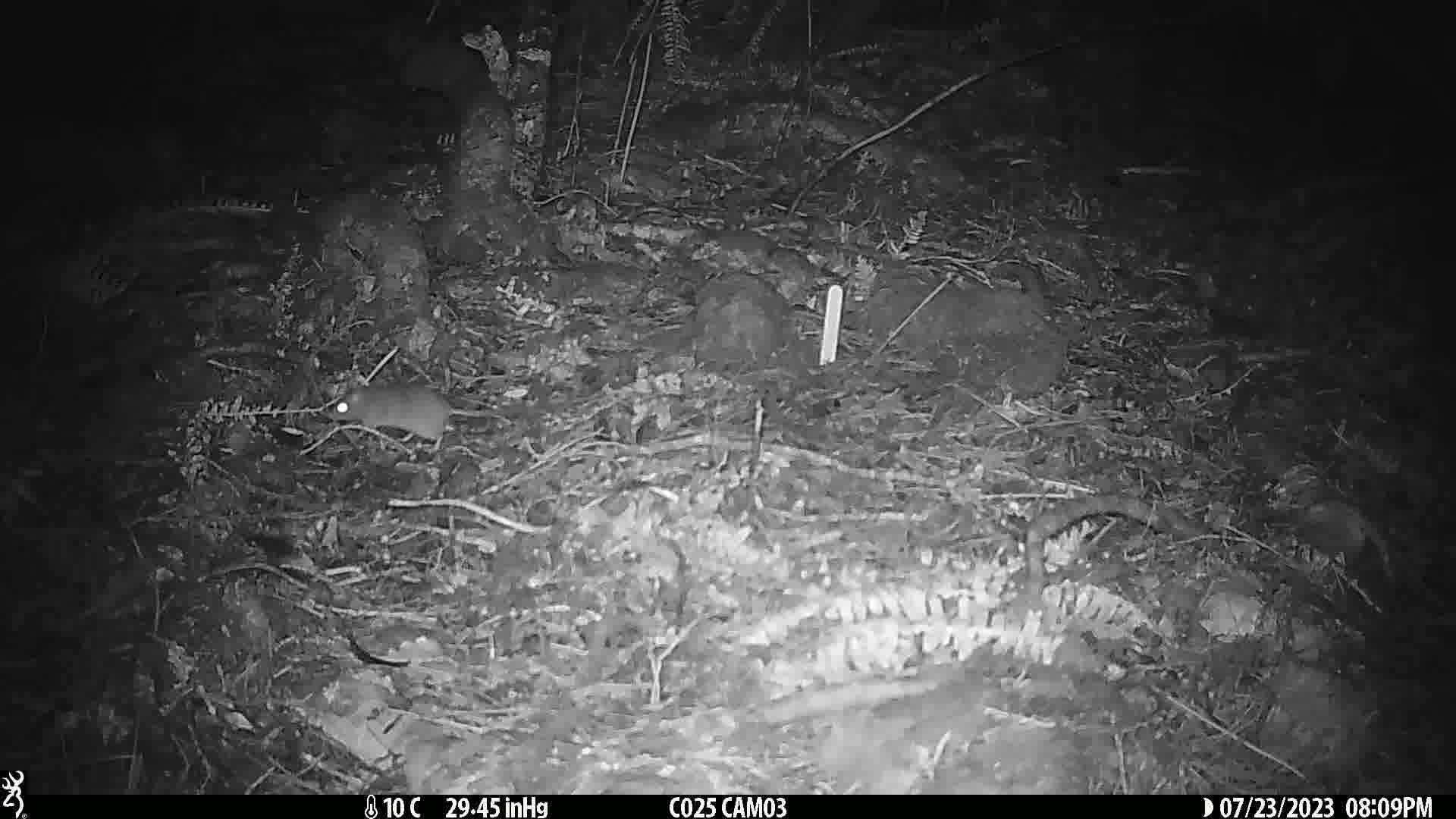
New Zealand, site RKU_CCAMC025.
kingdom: Animalia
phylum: Chordata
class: Mammalia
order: Rodentia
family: Muridae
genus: Rattus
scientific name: Rattus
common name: rat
Rat (Rattus).